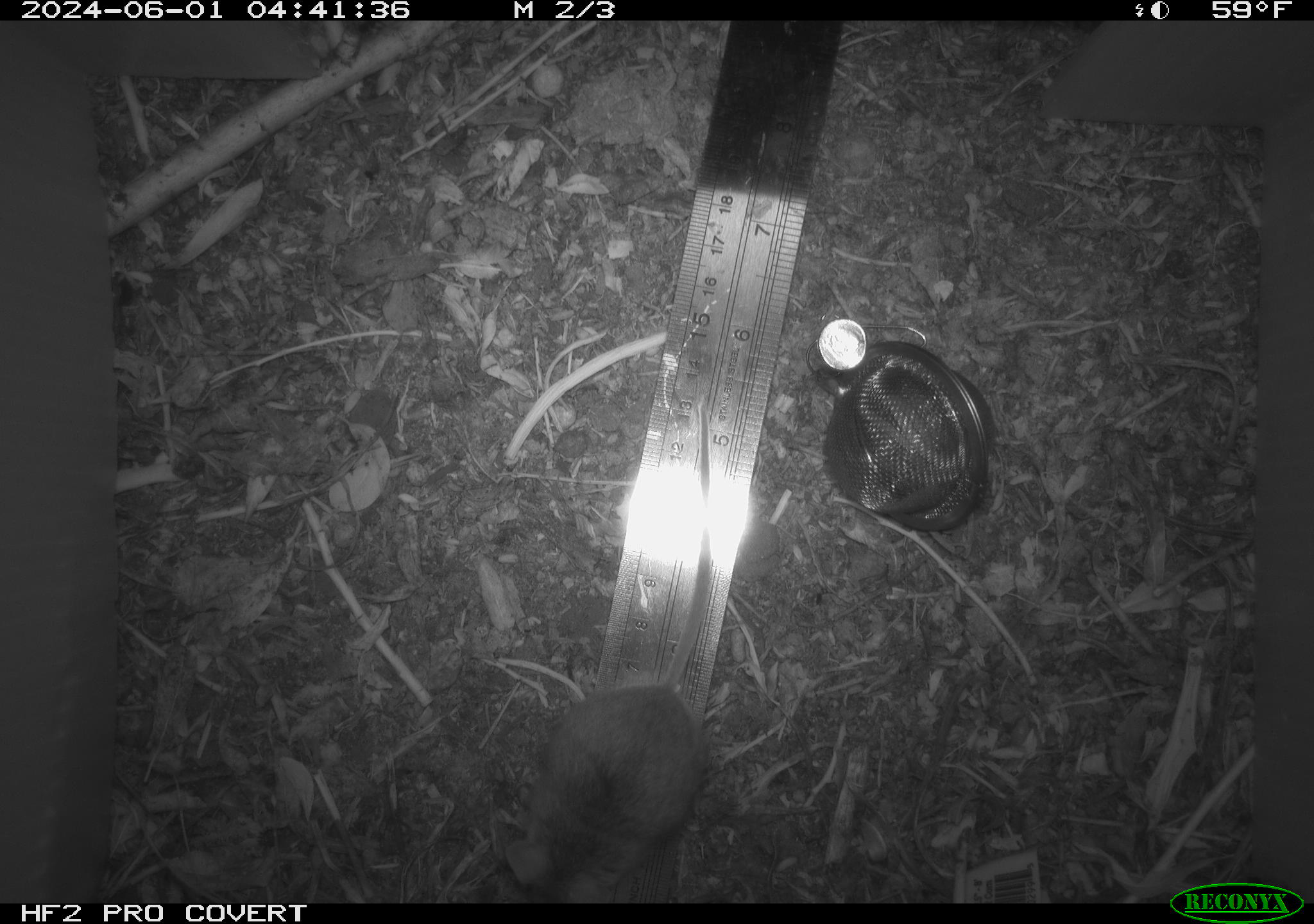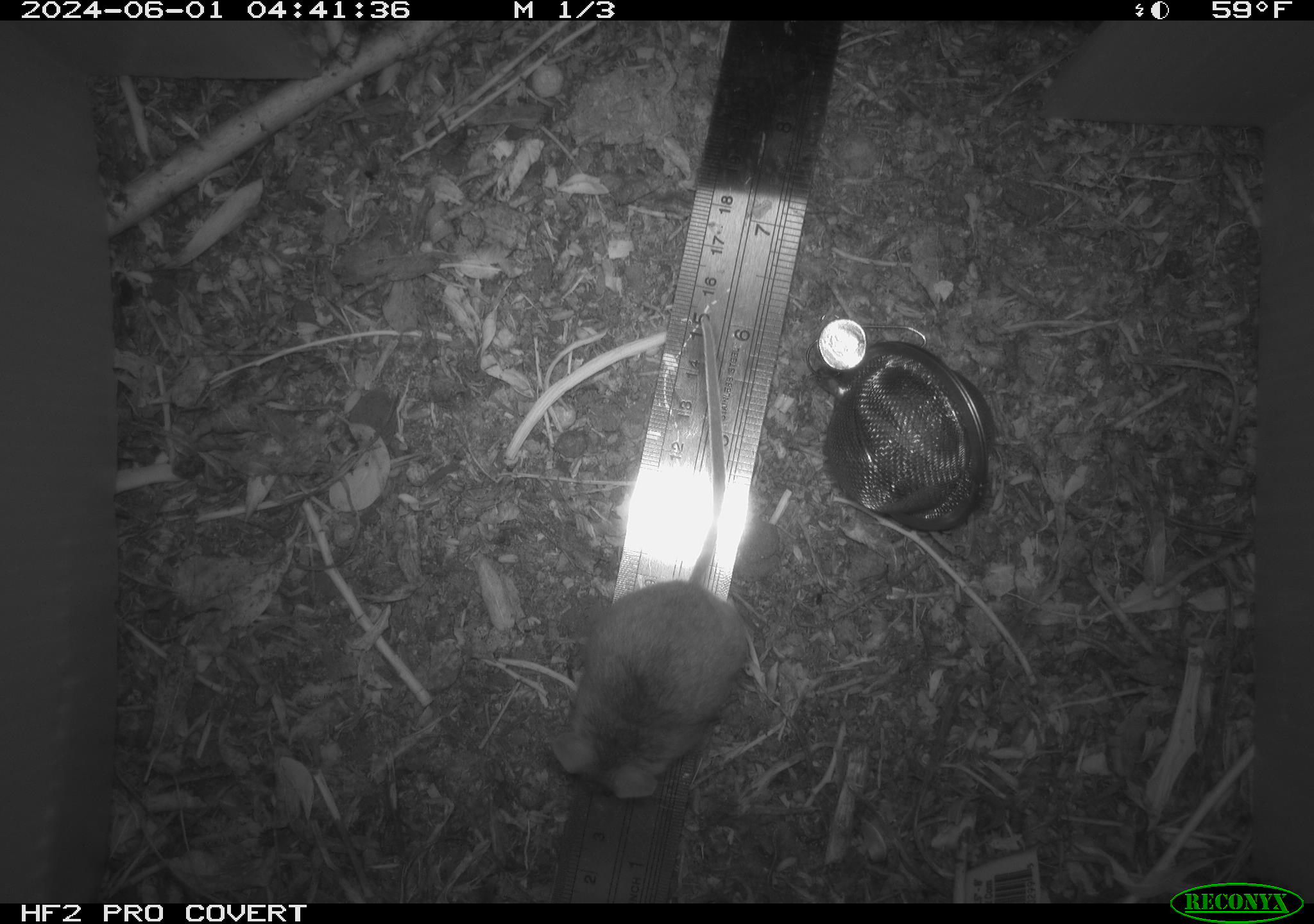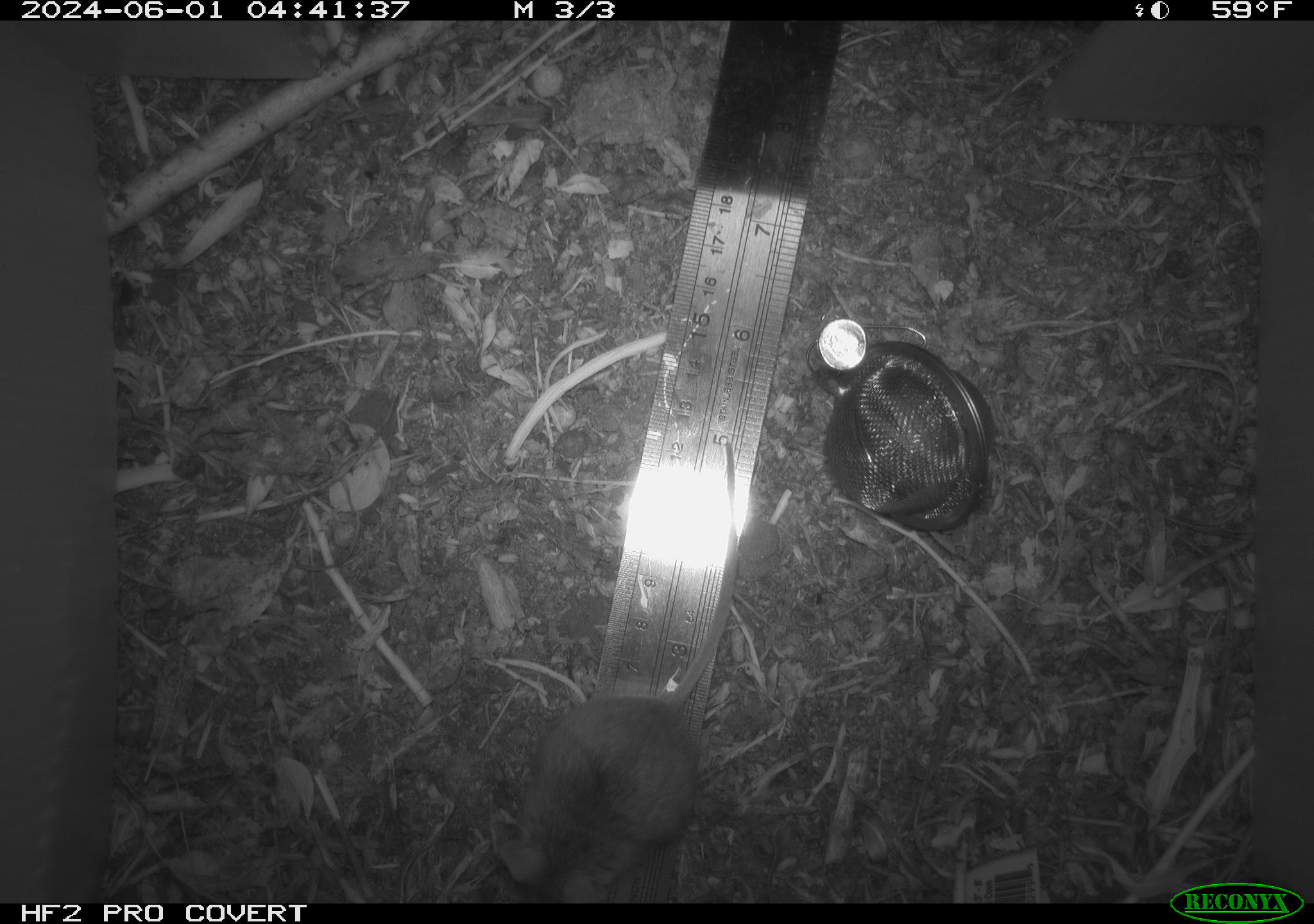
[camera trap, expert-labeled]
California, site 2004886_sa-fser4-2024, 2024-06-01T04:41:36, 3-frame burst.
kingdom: Animalia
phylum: Chordata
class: Mammalia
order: Rodentia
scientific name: Rodentia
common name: rodent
Rodent (Rodentia).